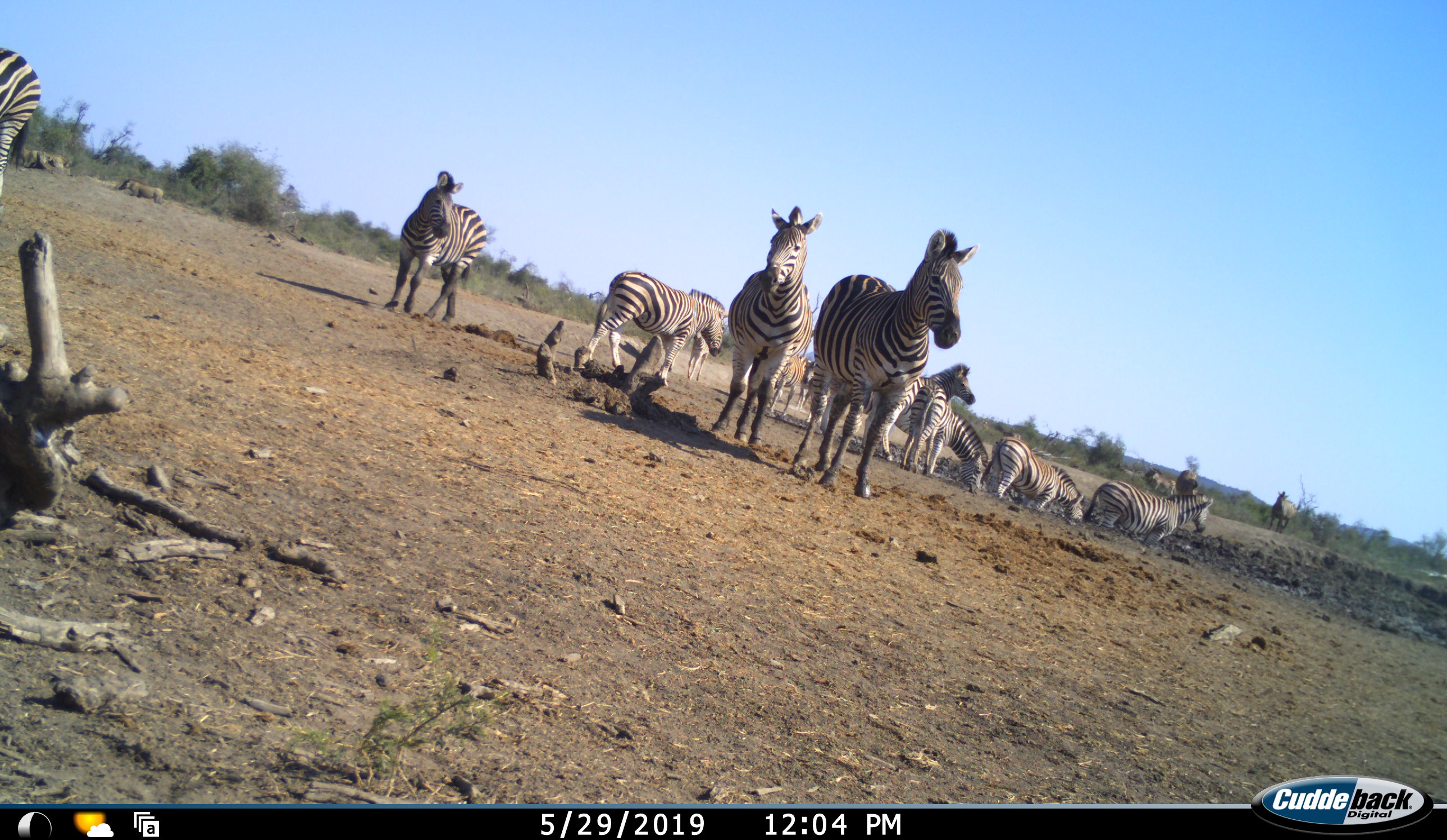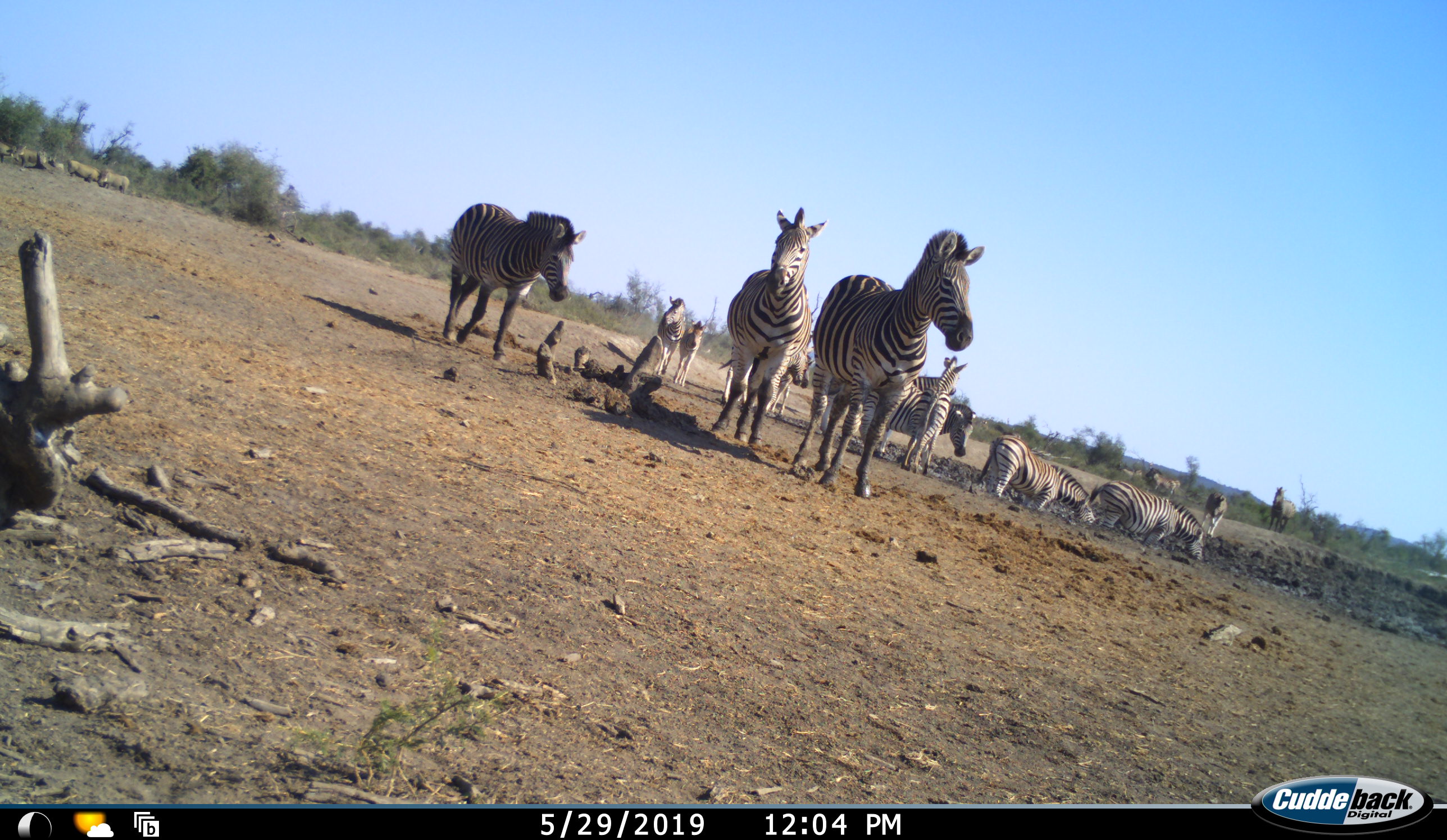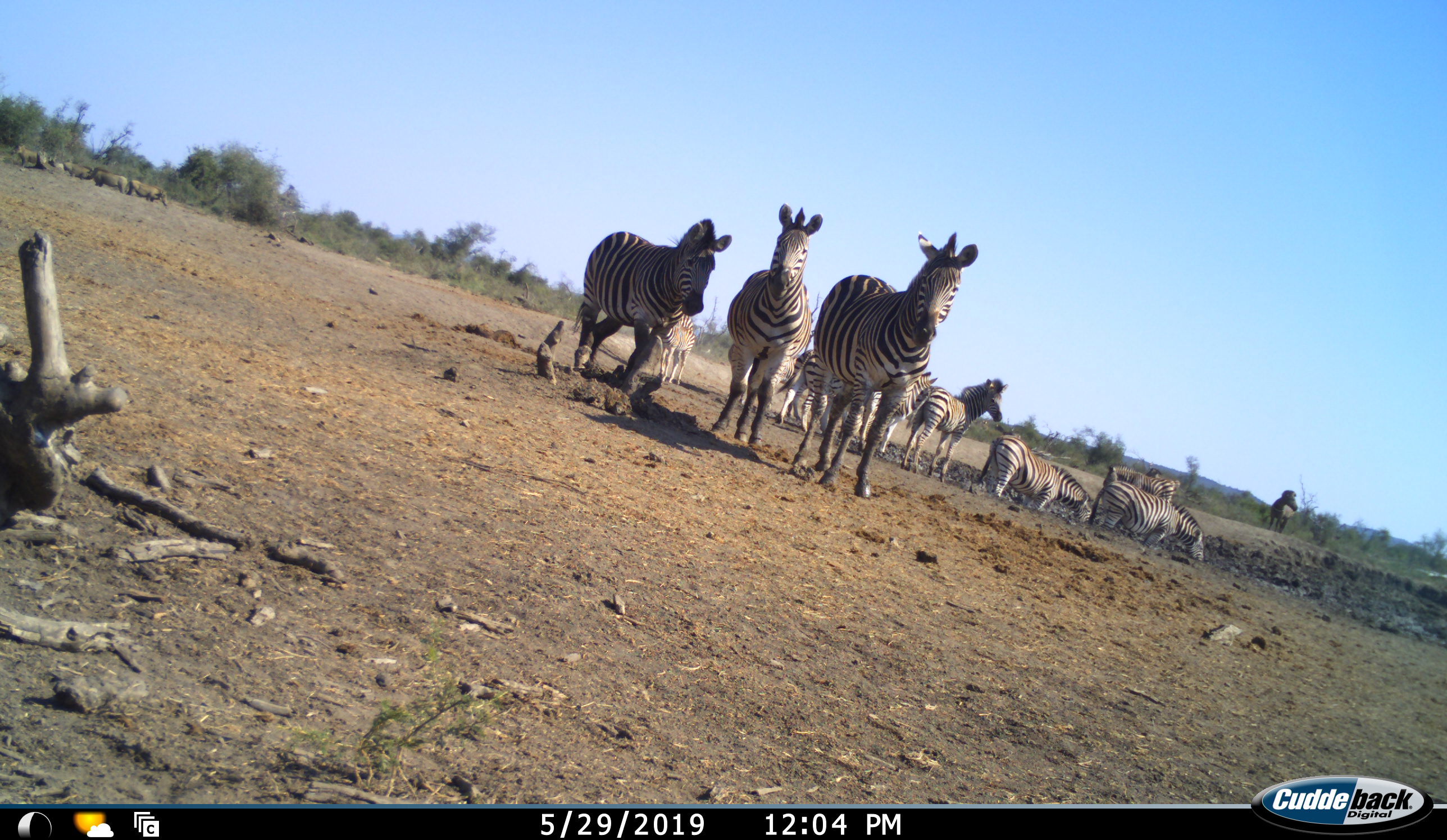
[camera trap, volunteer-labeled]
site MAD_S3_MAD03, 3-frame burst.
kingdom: Animalia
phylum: Chordata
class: Mammalia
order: Perissodactyla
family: Equidae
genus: Equus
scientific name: Equus quagga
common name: plains zebra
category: zebraplains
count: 11-50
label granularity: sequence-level